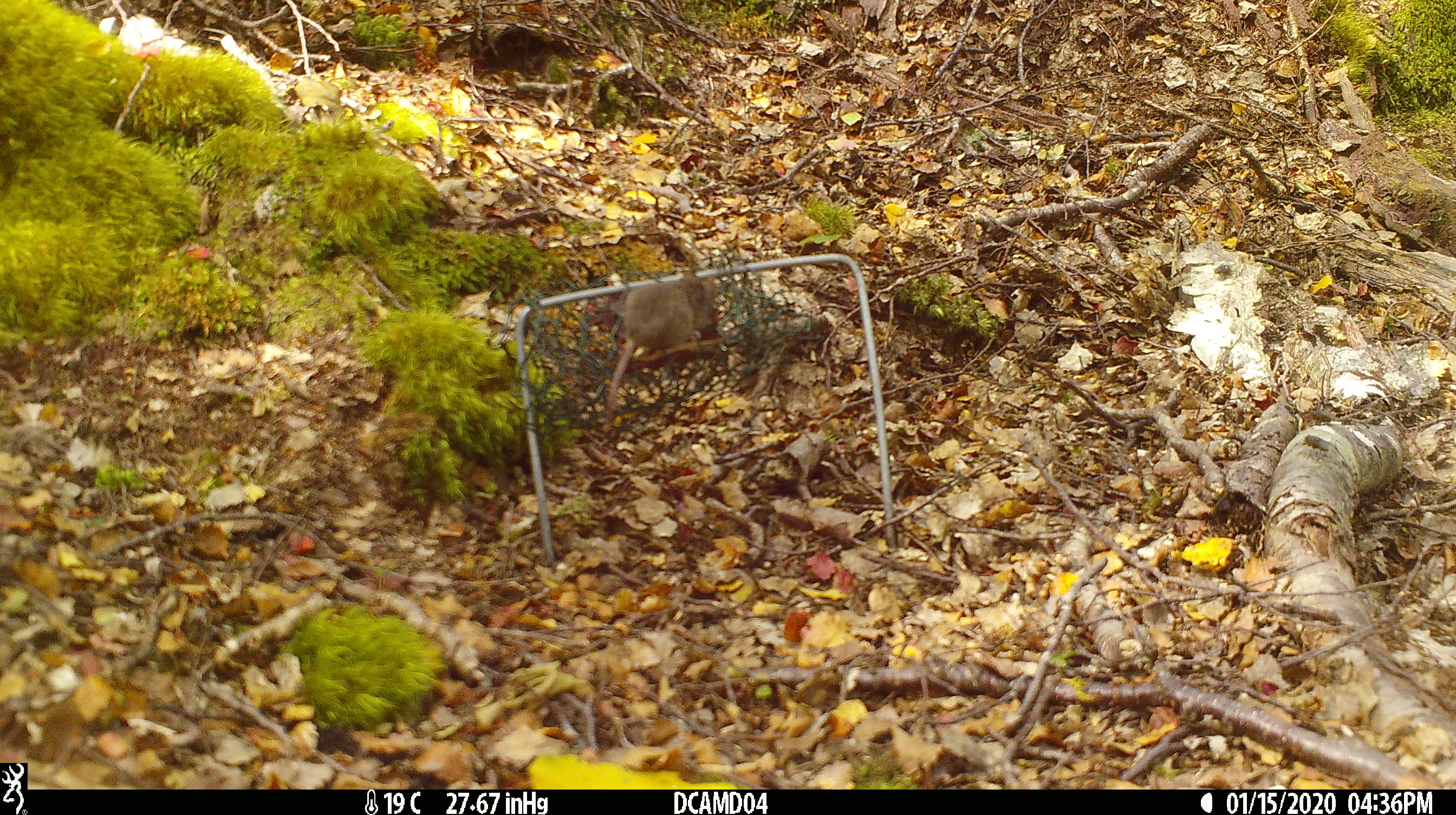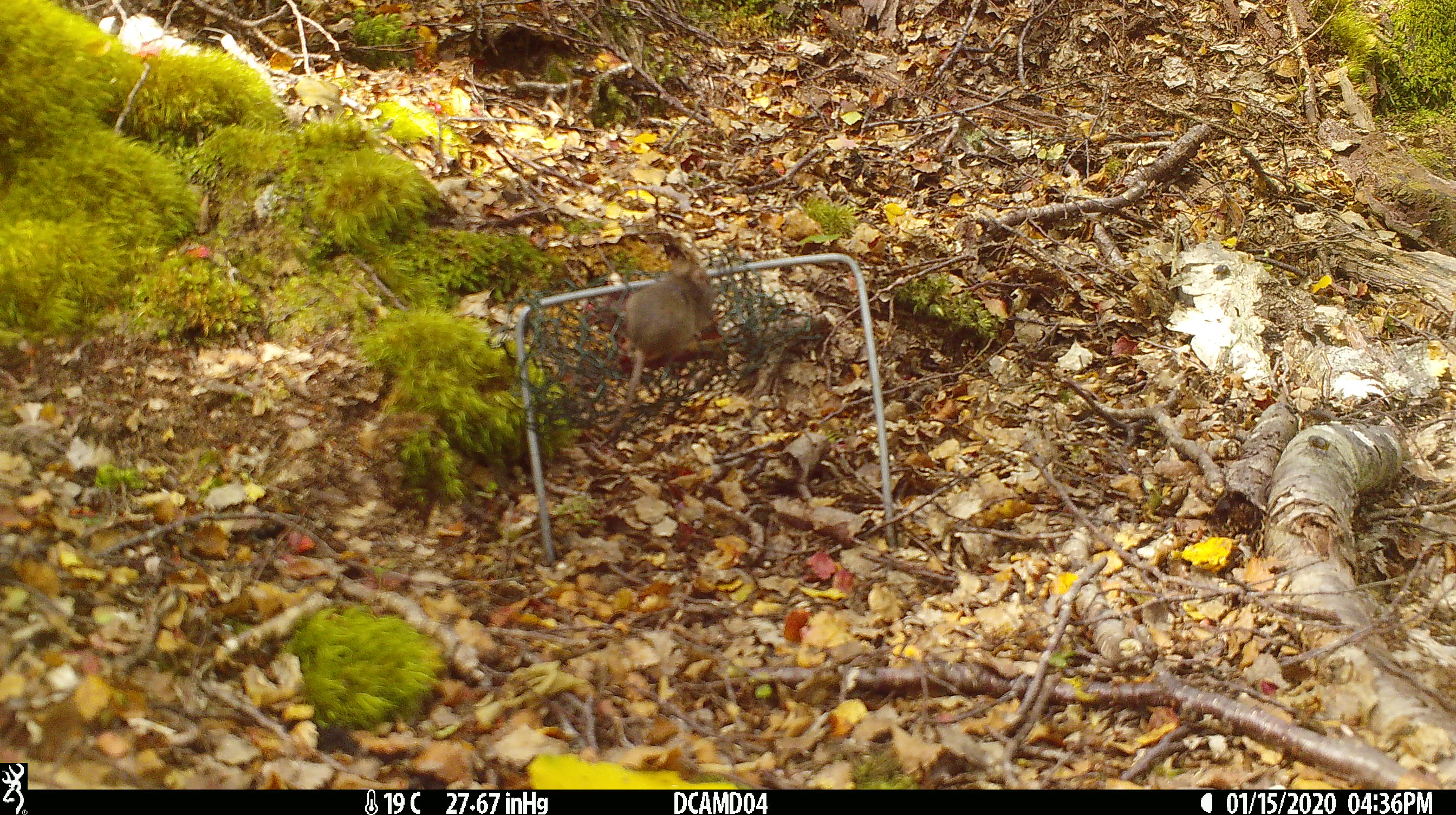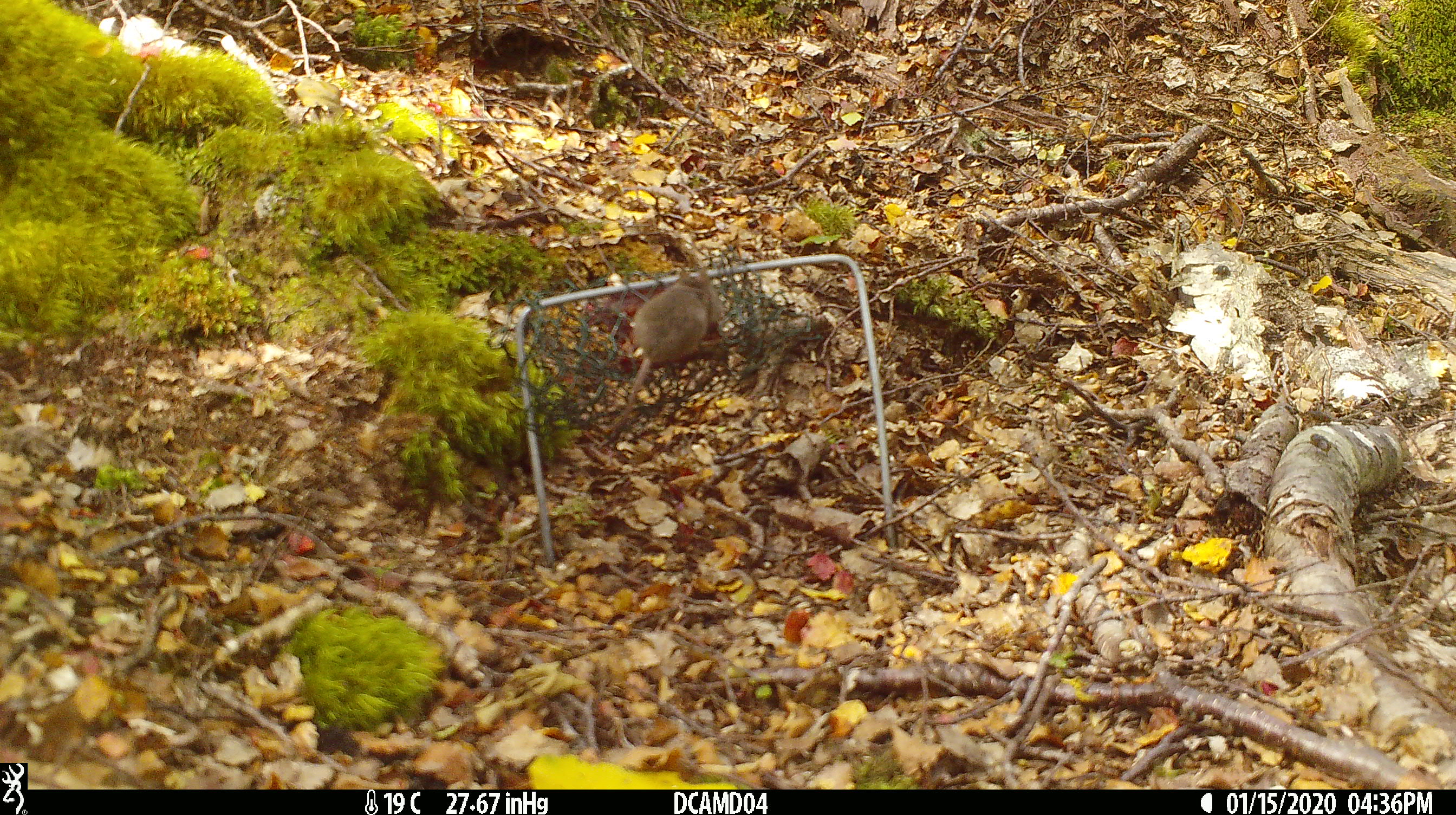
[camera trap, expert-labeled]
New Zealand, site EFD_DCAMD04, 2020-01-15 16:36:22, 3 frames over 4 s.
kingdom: Animalia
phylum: Chordata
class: Mammalia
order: Rodentia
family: Muridae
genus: Mus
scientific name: Mus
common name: mouse